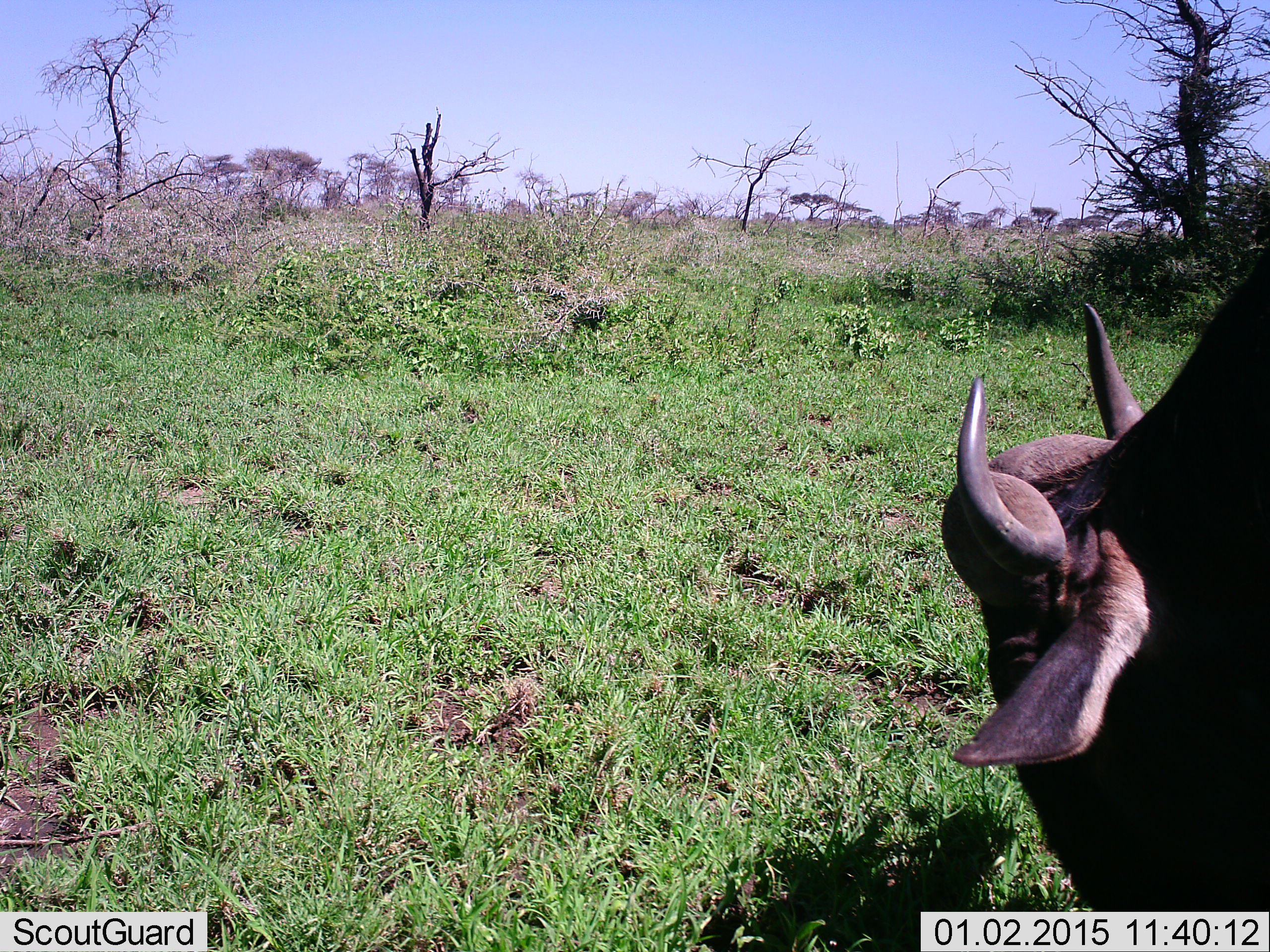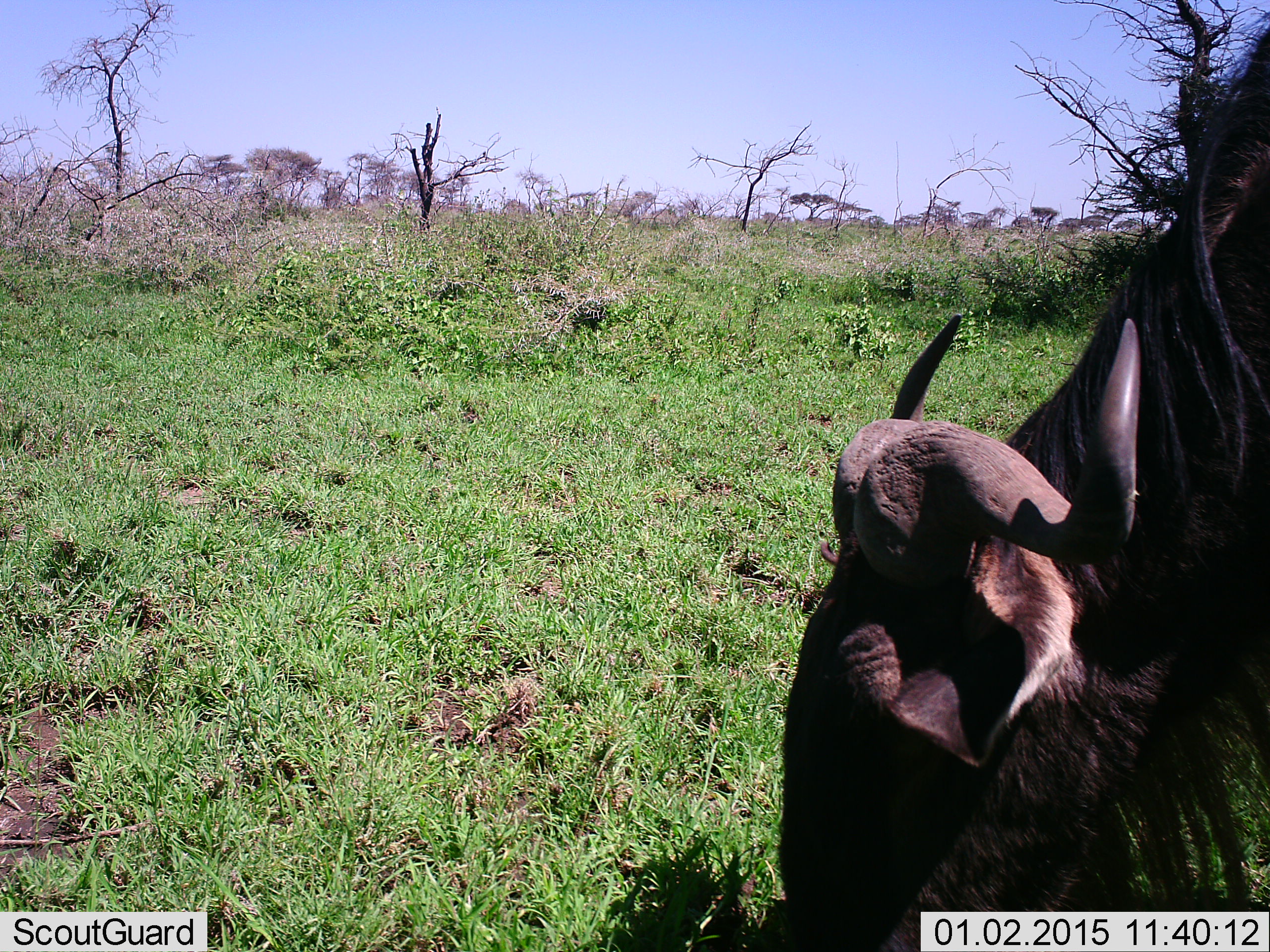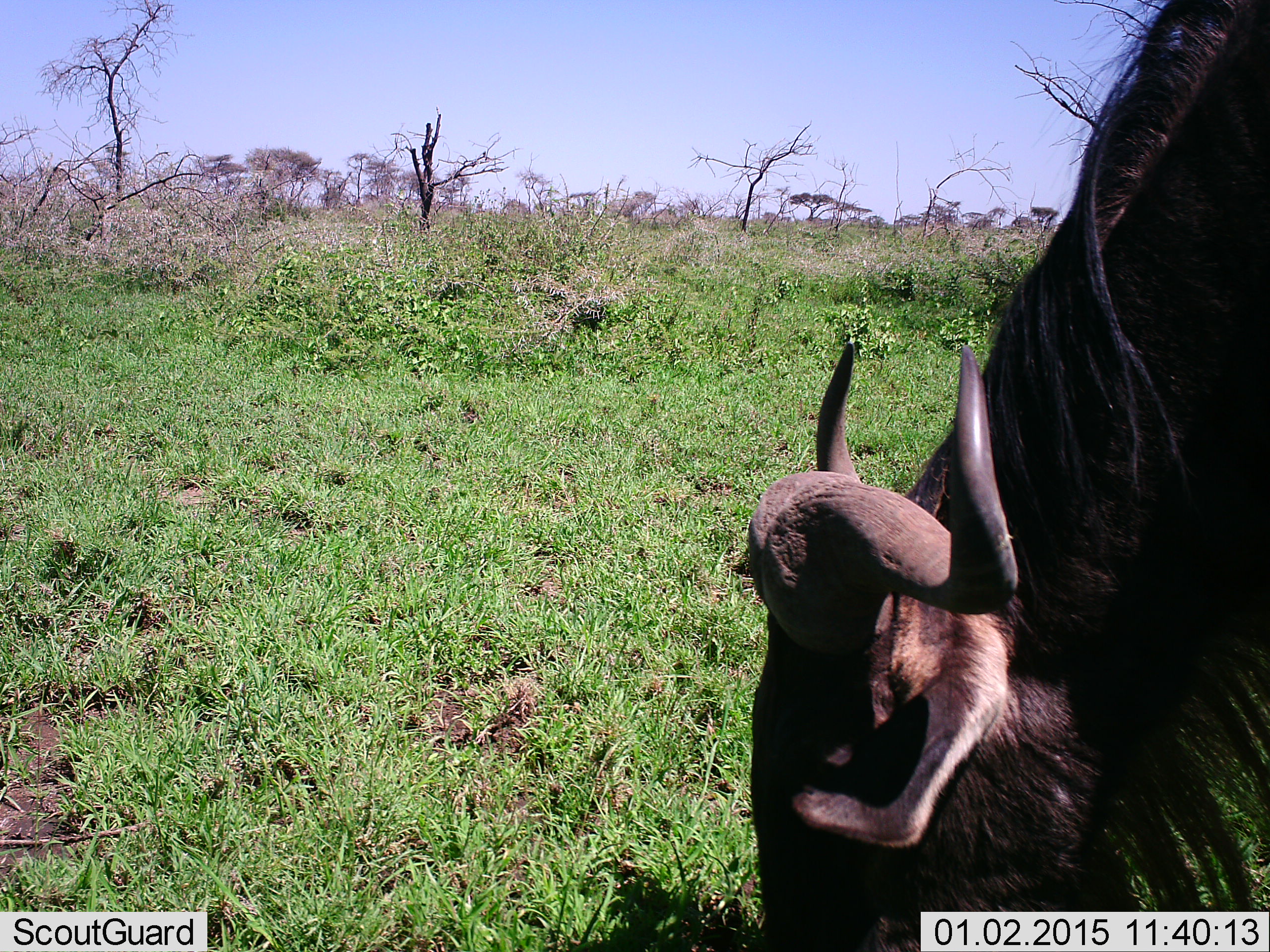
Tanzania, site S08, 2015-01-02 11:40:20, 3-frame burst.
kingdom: Animalia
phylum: Chordata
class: Mammalia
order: Artiodactyla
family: Bovidae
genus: Connochaetes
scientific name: Connochaetes taurinus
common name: blue wildebeest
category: wildebeest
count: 1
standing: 20%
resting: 0%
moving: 0%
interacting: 0%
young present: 0%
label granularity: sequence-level